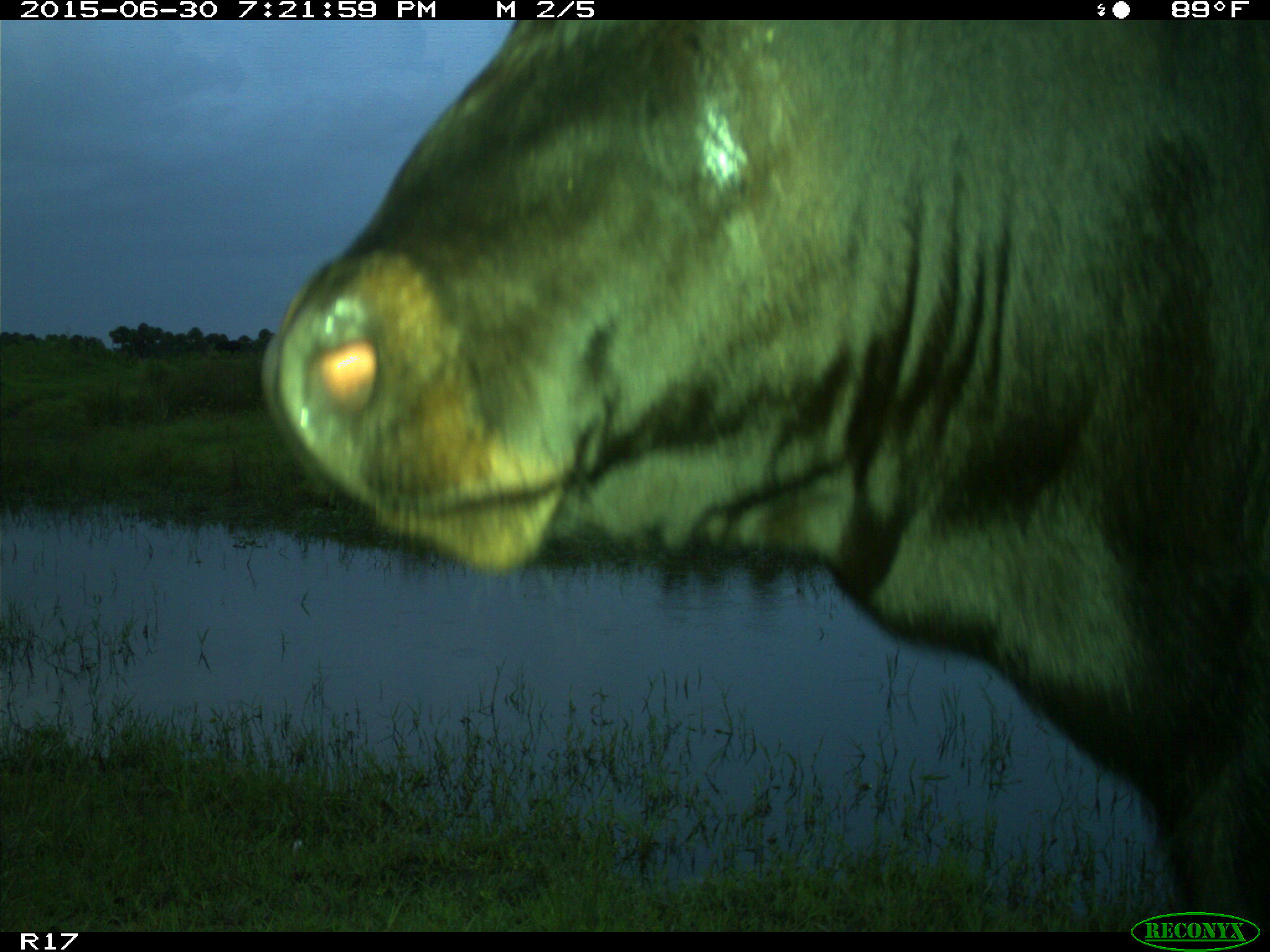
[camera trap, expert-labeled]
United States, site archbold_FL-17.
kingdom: Animalia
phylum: Chordata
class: Mammalia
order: Artiodactyla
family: Bovidae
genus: Bos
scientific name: Bos taurus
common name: domestic cow